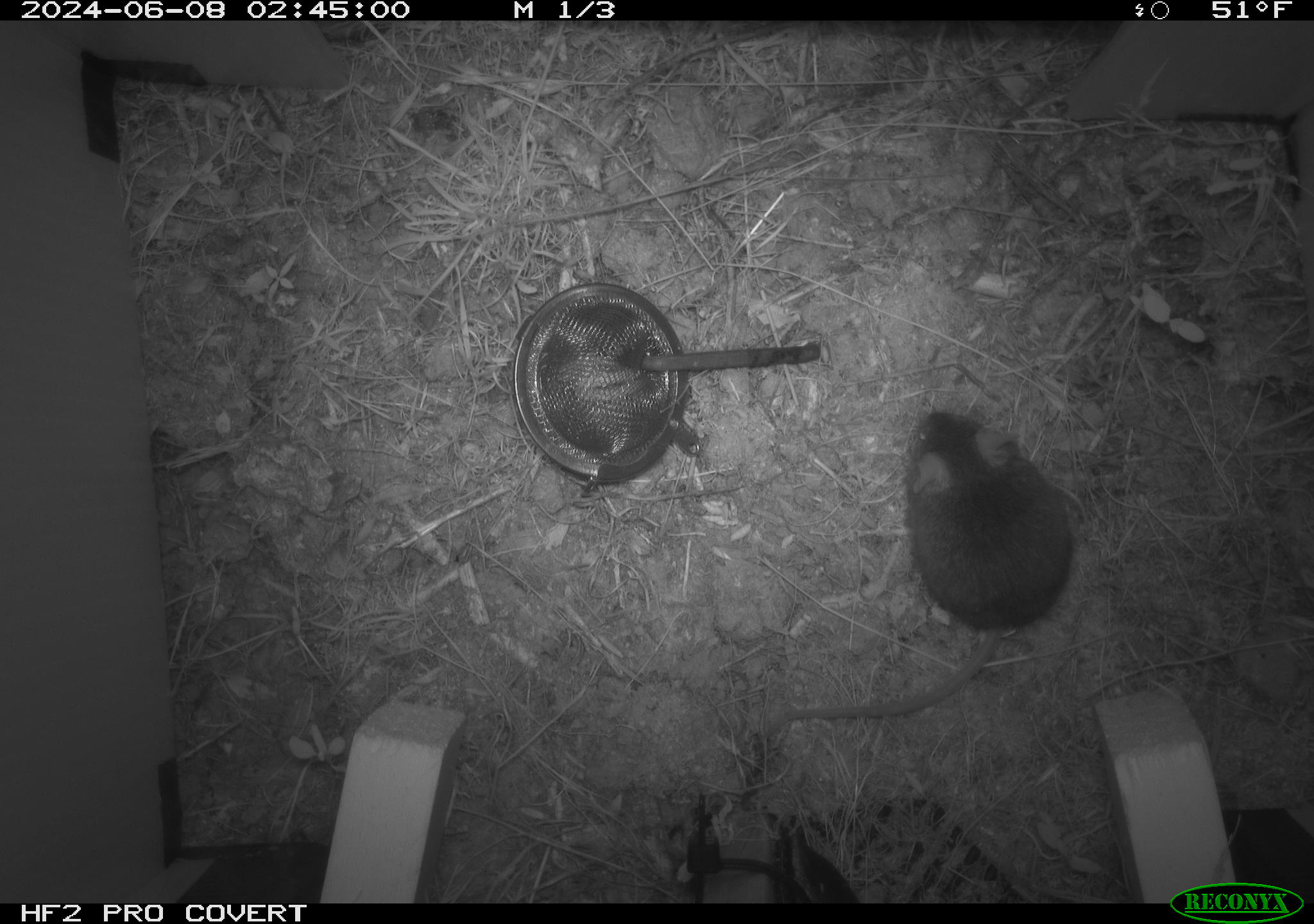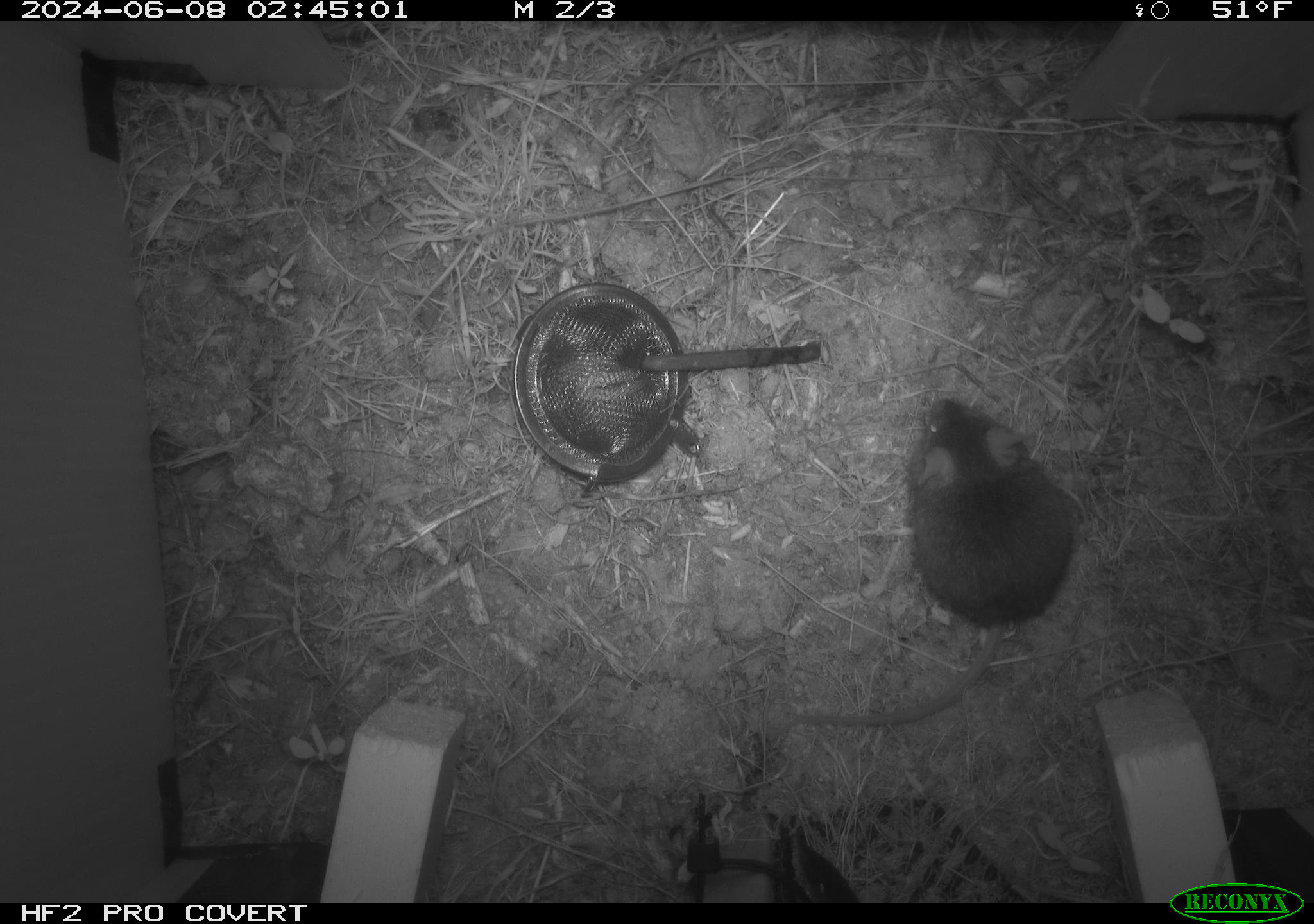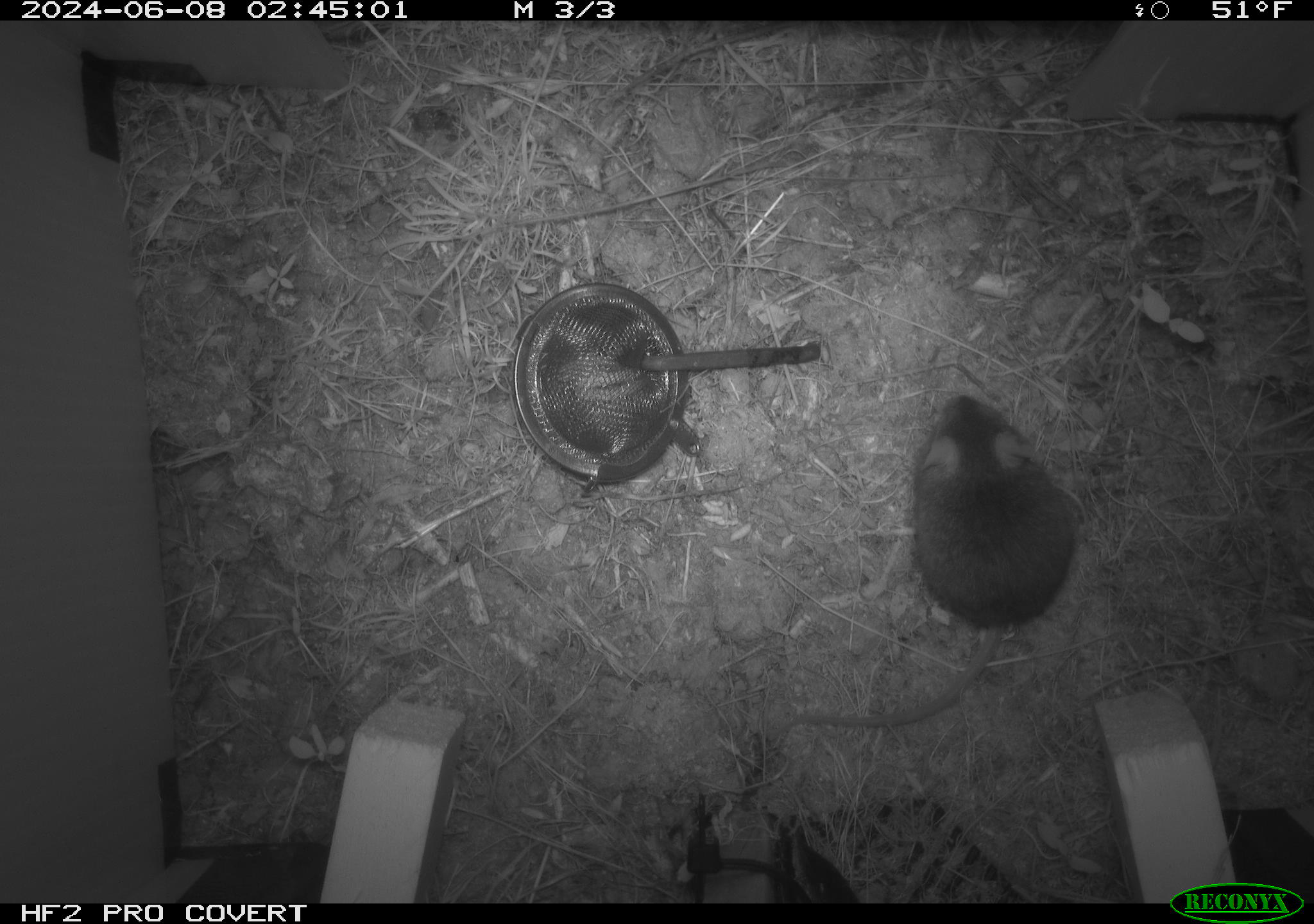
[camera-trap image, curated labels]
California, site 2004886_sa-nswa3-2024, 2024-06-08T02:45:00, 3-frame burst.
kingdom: Animalia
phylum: Chordata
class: Mammalia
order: Rodentia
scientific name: Rodentia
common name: rodent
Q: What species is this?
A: Rodent (Rodentia).